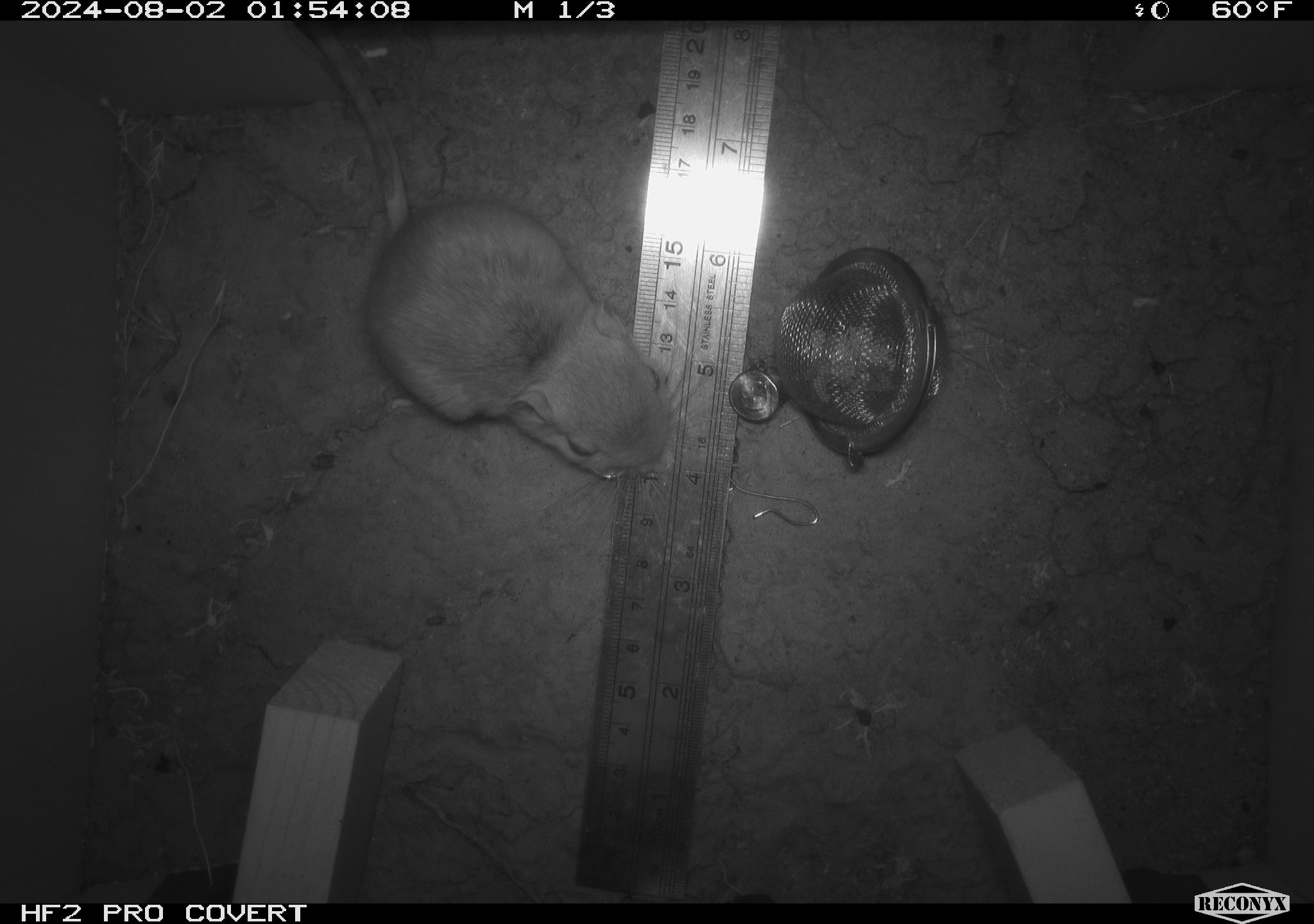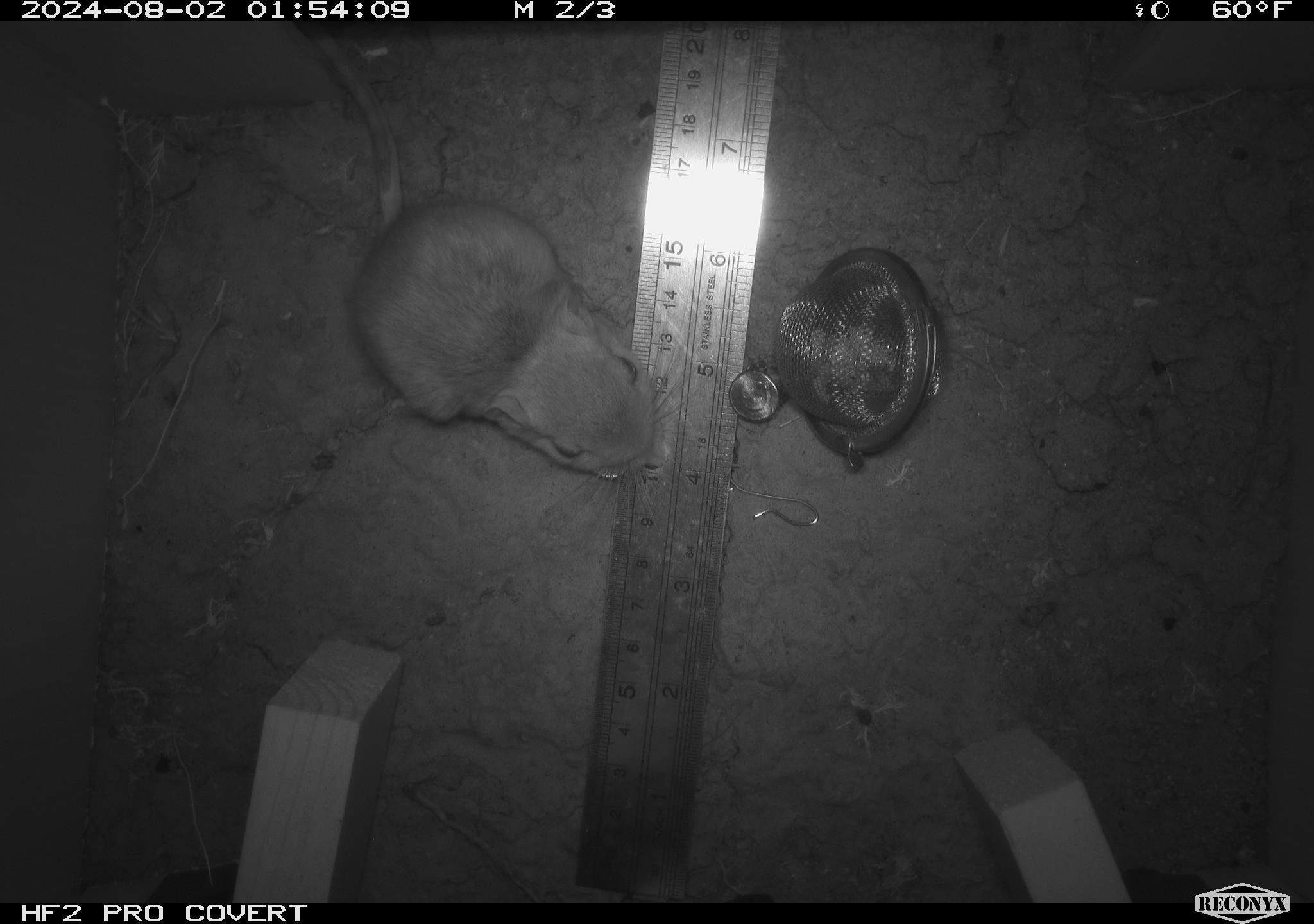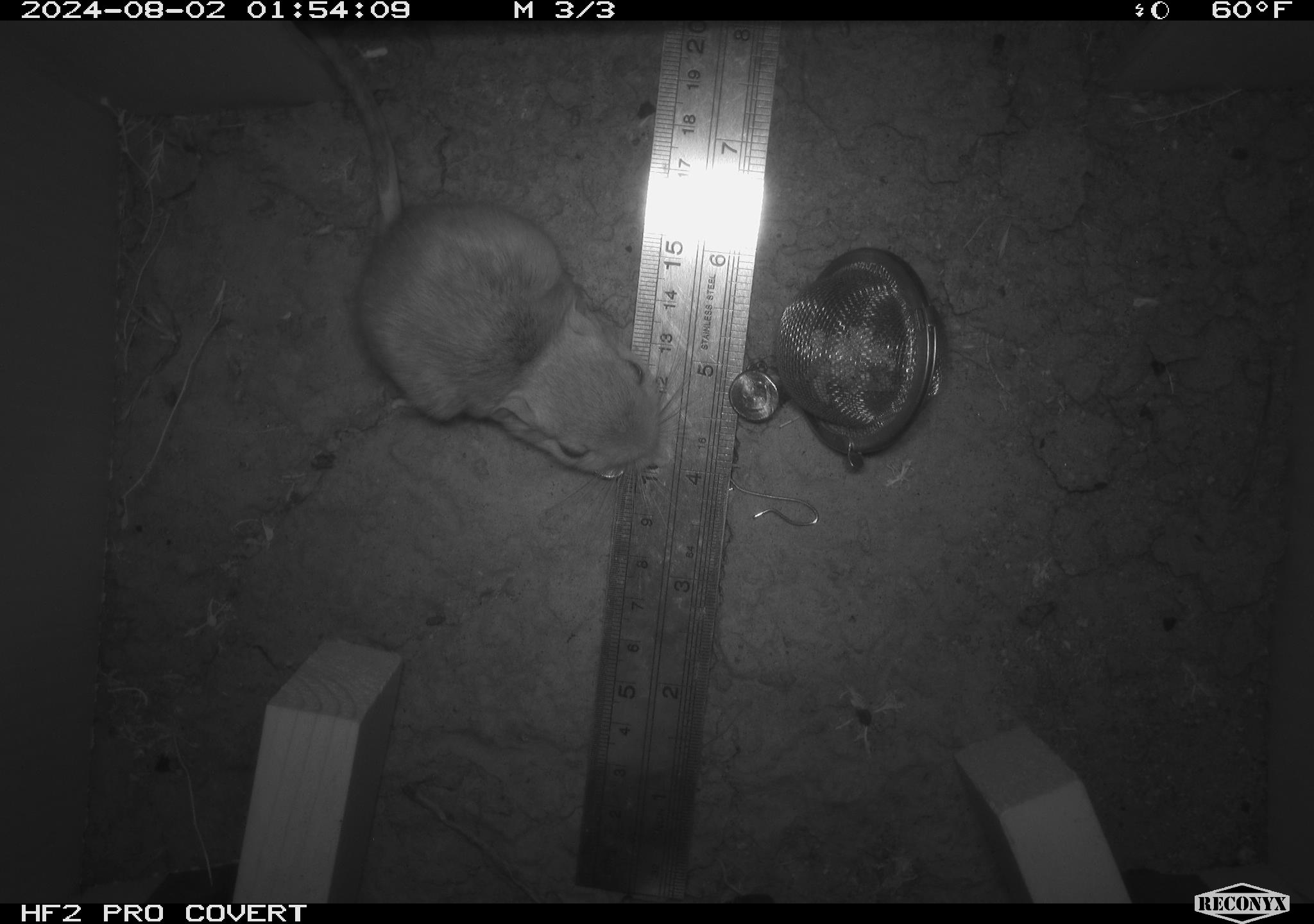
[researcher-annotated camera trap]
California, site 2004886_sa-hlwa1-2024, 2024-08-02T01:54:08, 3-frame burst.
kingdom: Animalia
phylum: Chordata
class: Mammalia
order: Rodentia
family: Heteromyidae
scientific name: Heteromyidae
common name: kangaroo rats and pocket mice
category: heteromyidae family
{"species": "heteromyidae family (kangaroo rats and pocket mice) (Heteromyidae)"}